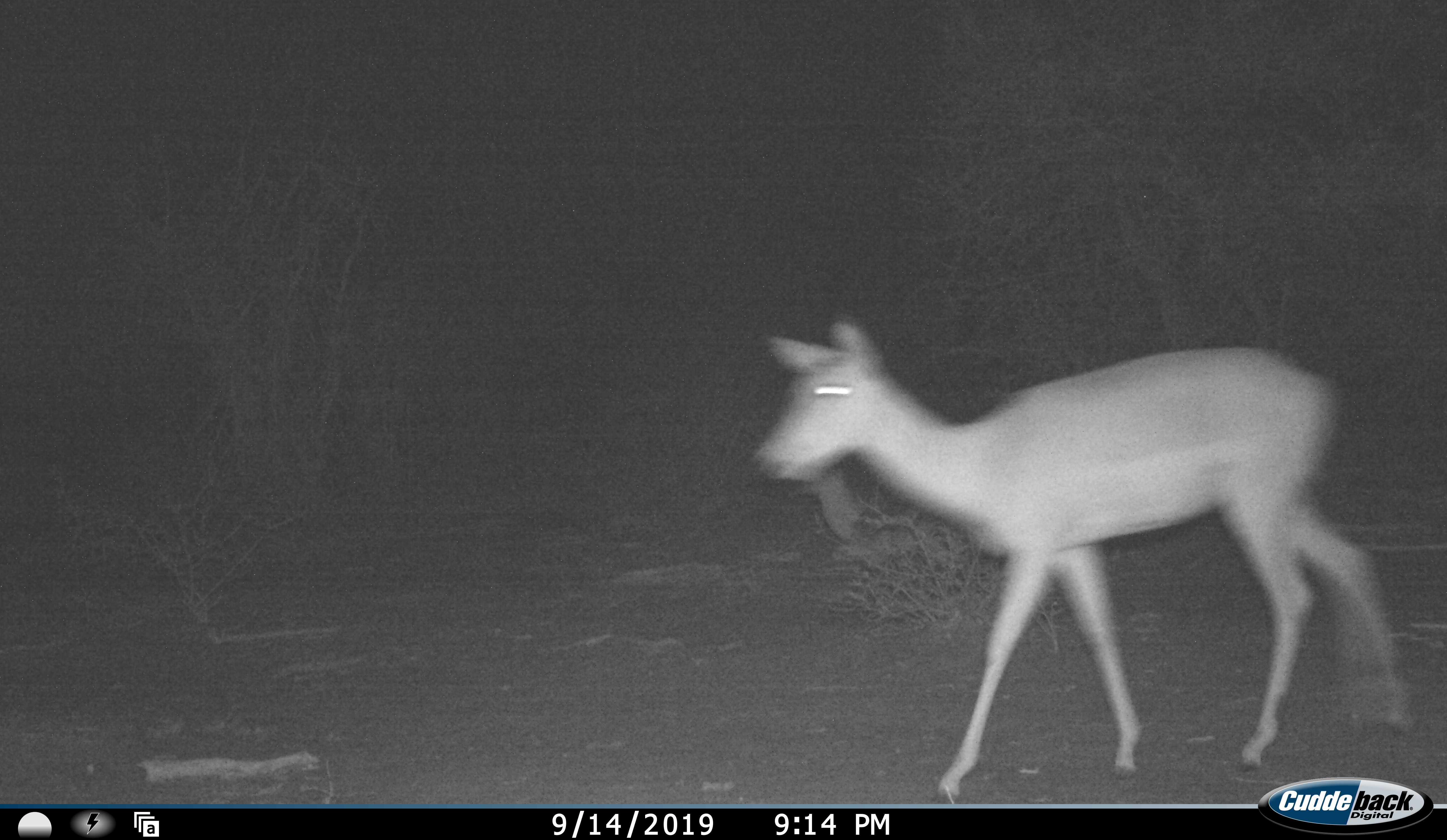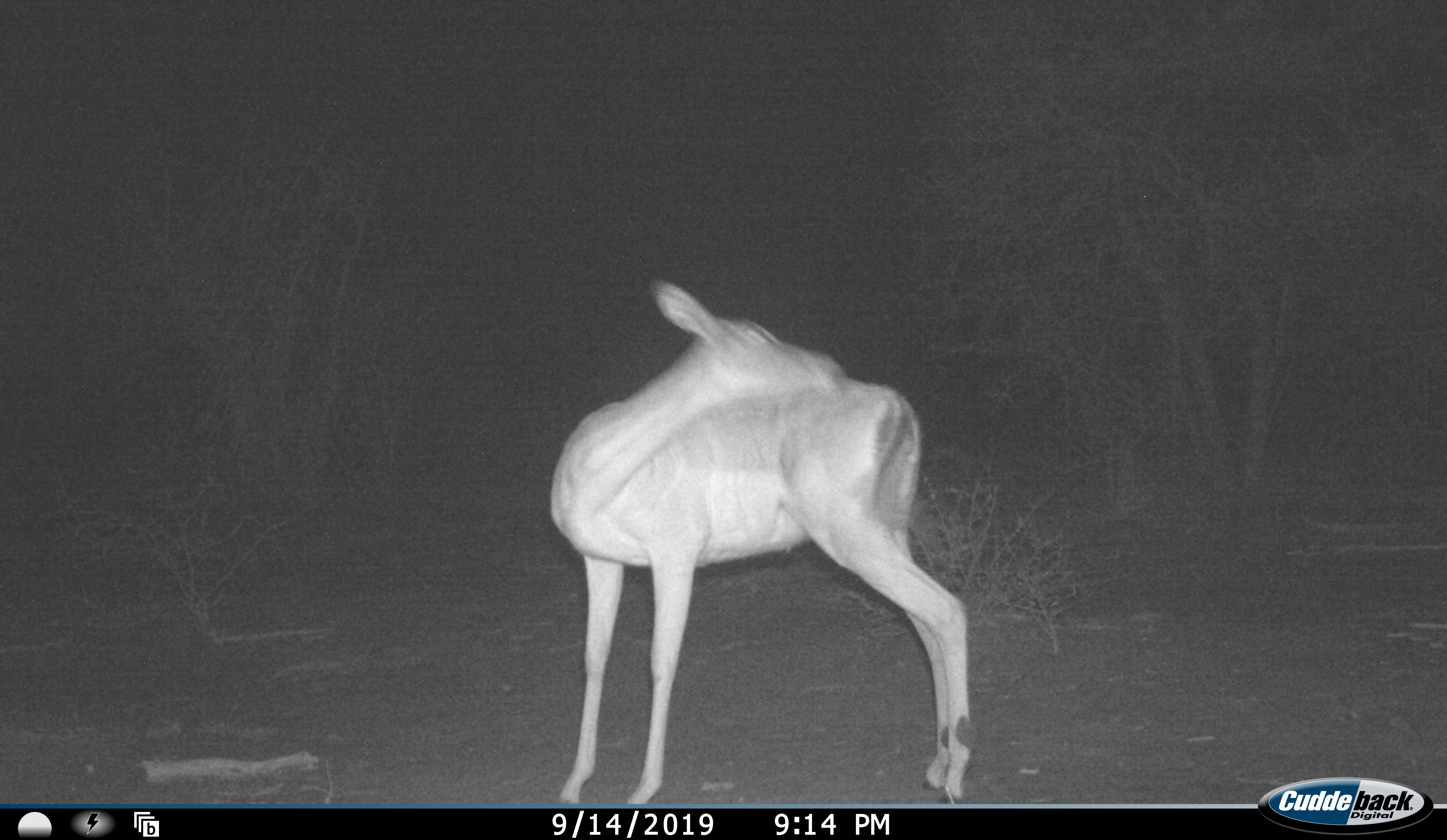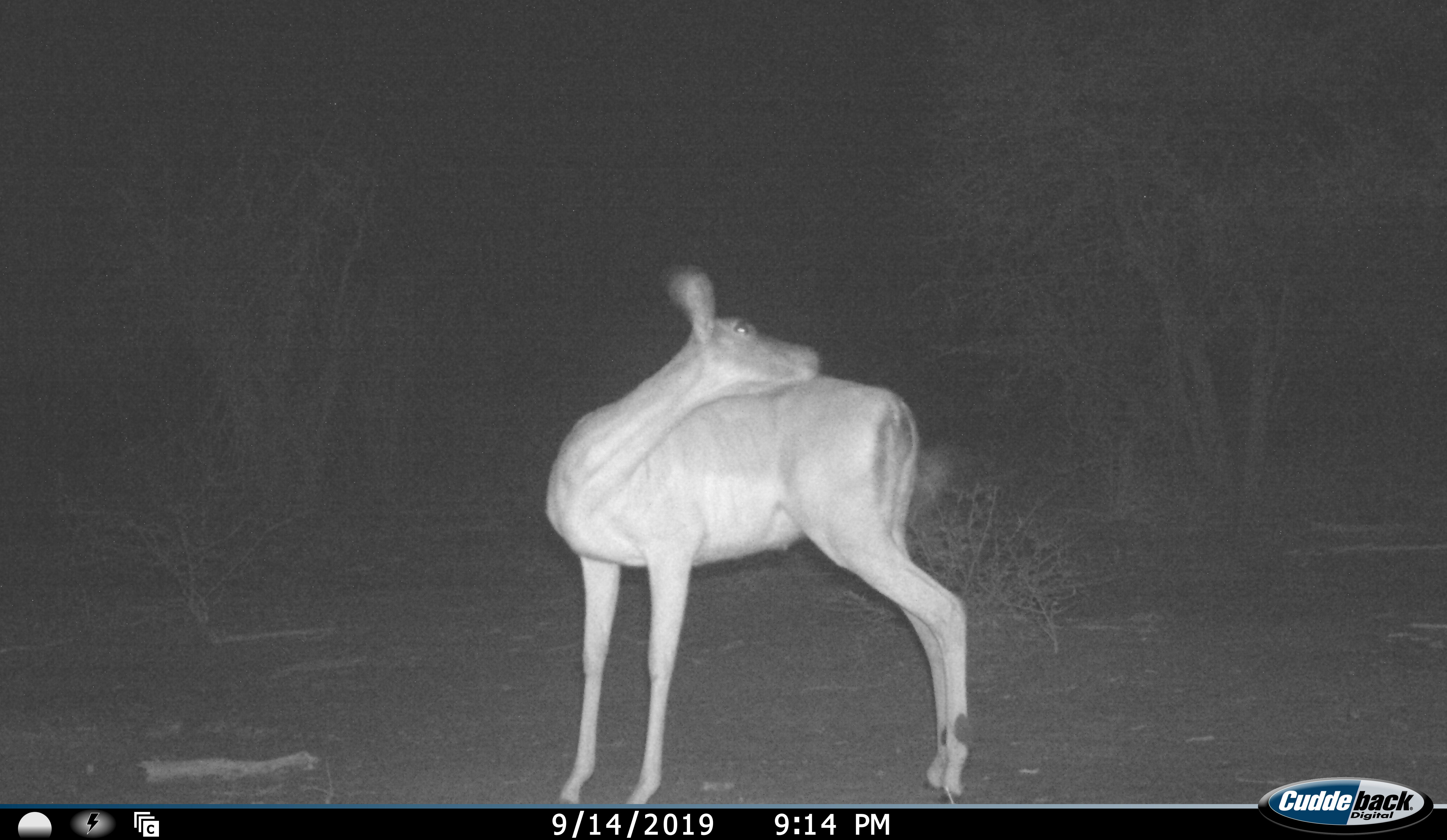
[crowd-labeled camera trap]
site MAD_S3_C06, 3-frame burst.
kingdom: Animalia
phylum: Chordata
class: Mammalia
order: Artiodactyla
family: Bovidae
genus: Aepyceros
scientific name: Aepyceros melampus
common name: impala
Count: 1.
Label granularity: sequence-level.